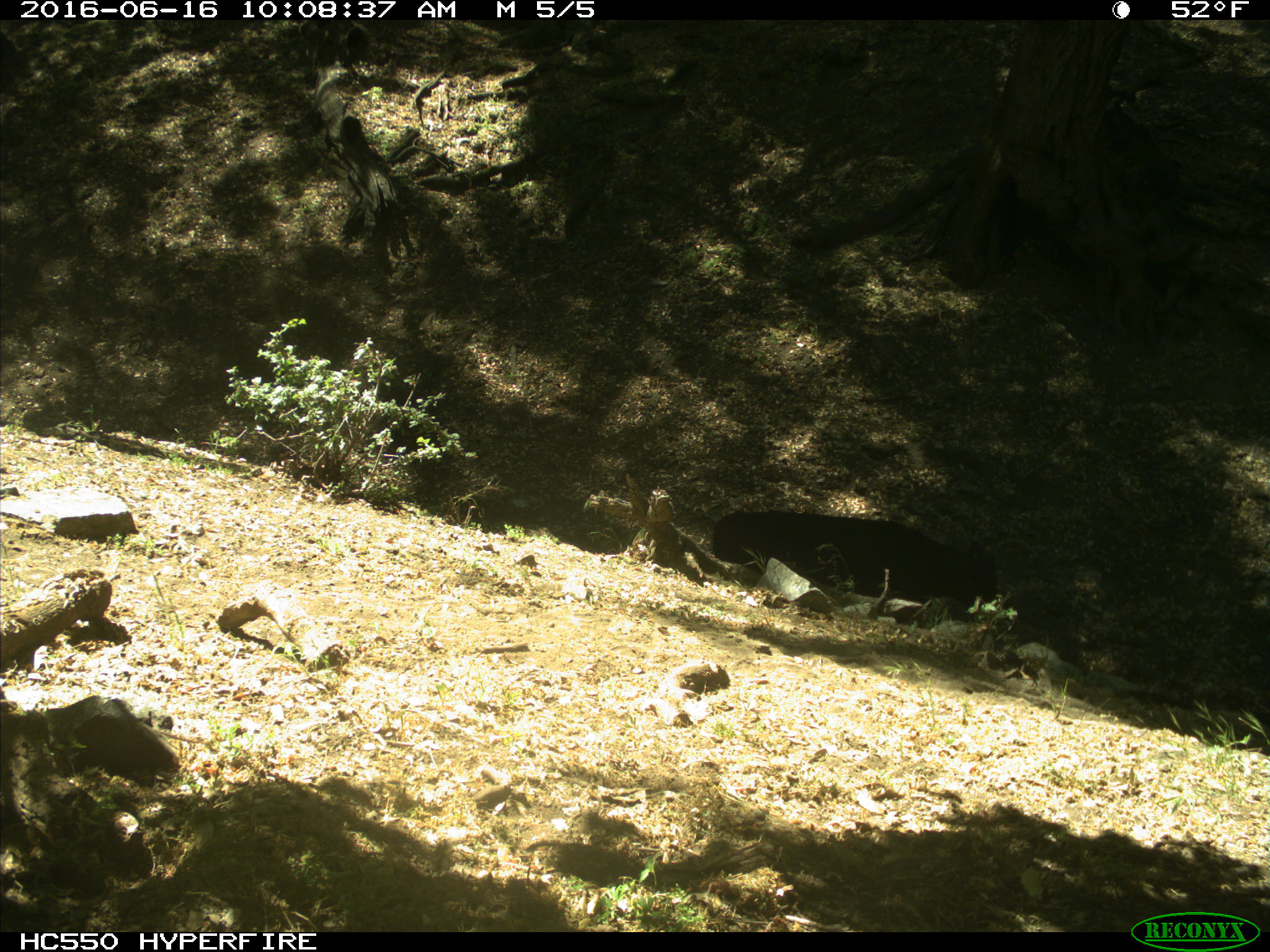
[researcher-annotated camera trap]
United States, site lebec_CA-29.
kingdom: Animalia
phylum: Chordata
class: Mammalia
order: Artiodactyla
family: Bovidae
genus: Bos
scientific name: Bos taurus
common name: domestic cow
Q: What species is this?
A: Bos taurus (domestic cow).